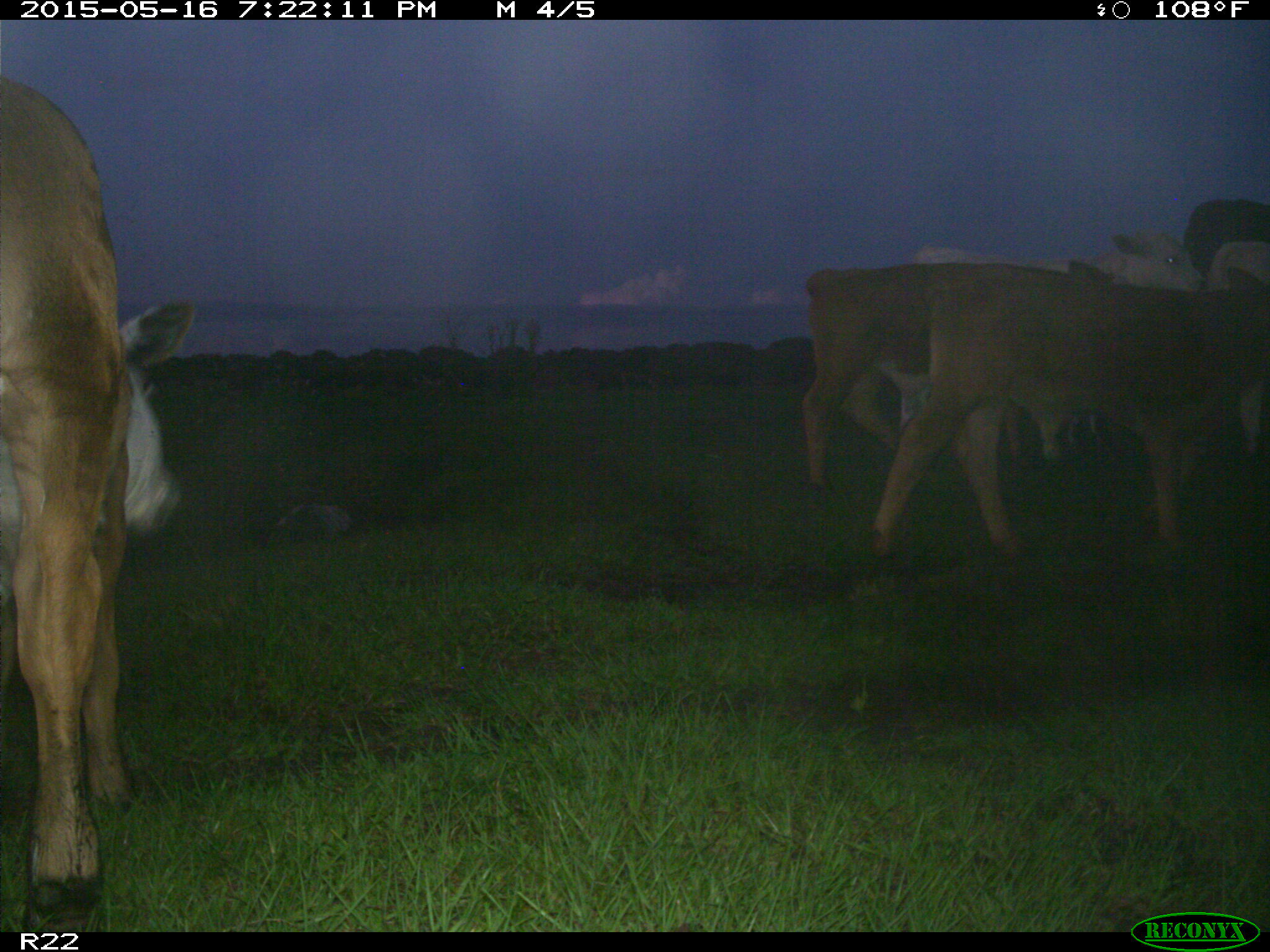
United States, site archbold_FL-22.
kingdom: Animalia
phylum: Chordata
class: Mammalia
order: Artiodactyla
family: Bovidae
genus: Bos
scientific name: Bos taurus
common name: domestic cow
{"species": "Bos taurus (domestic cow)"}